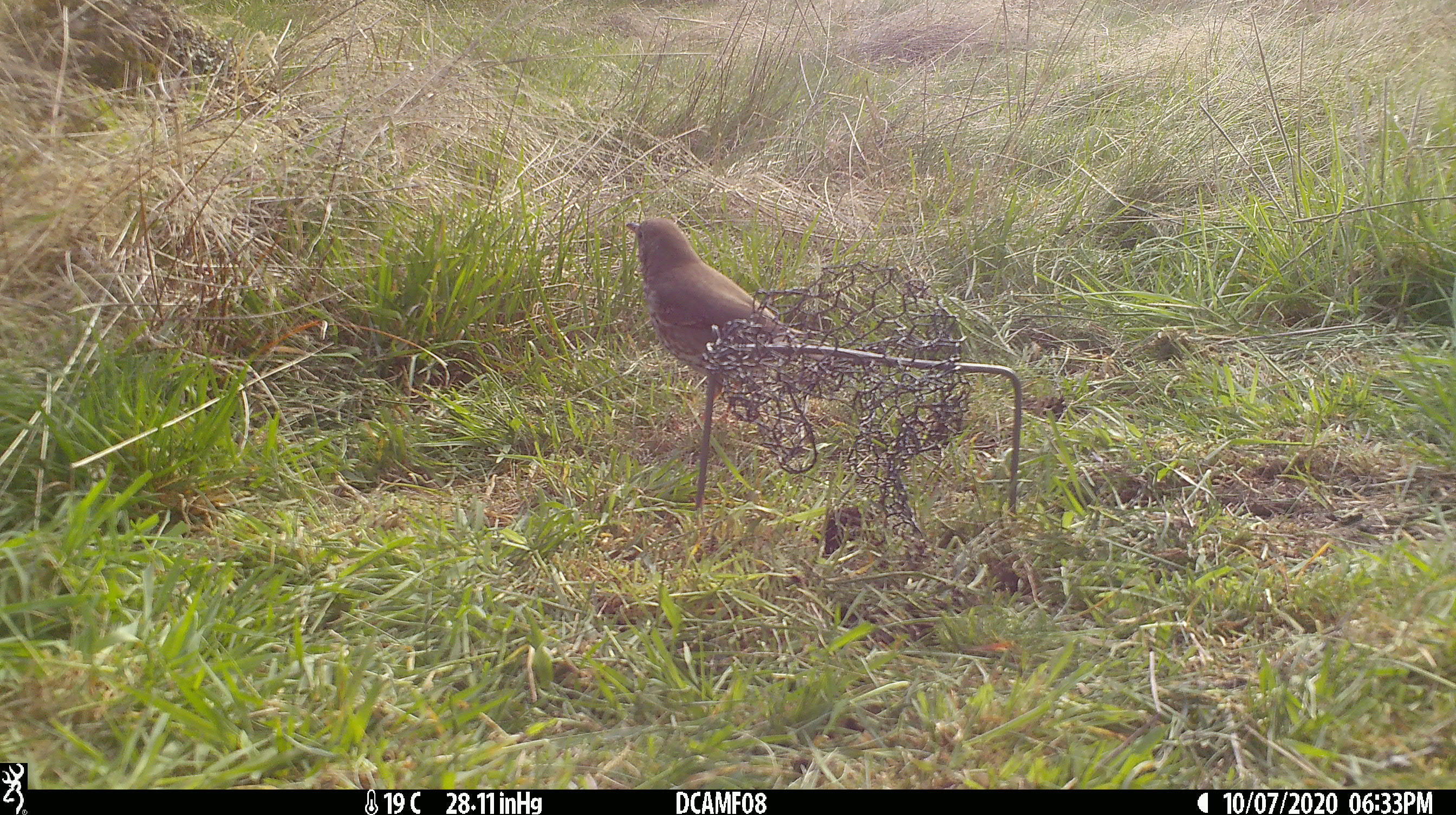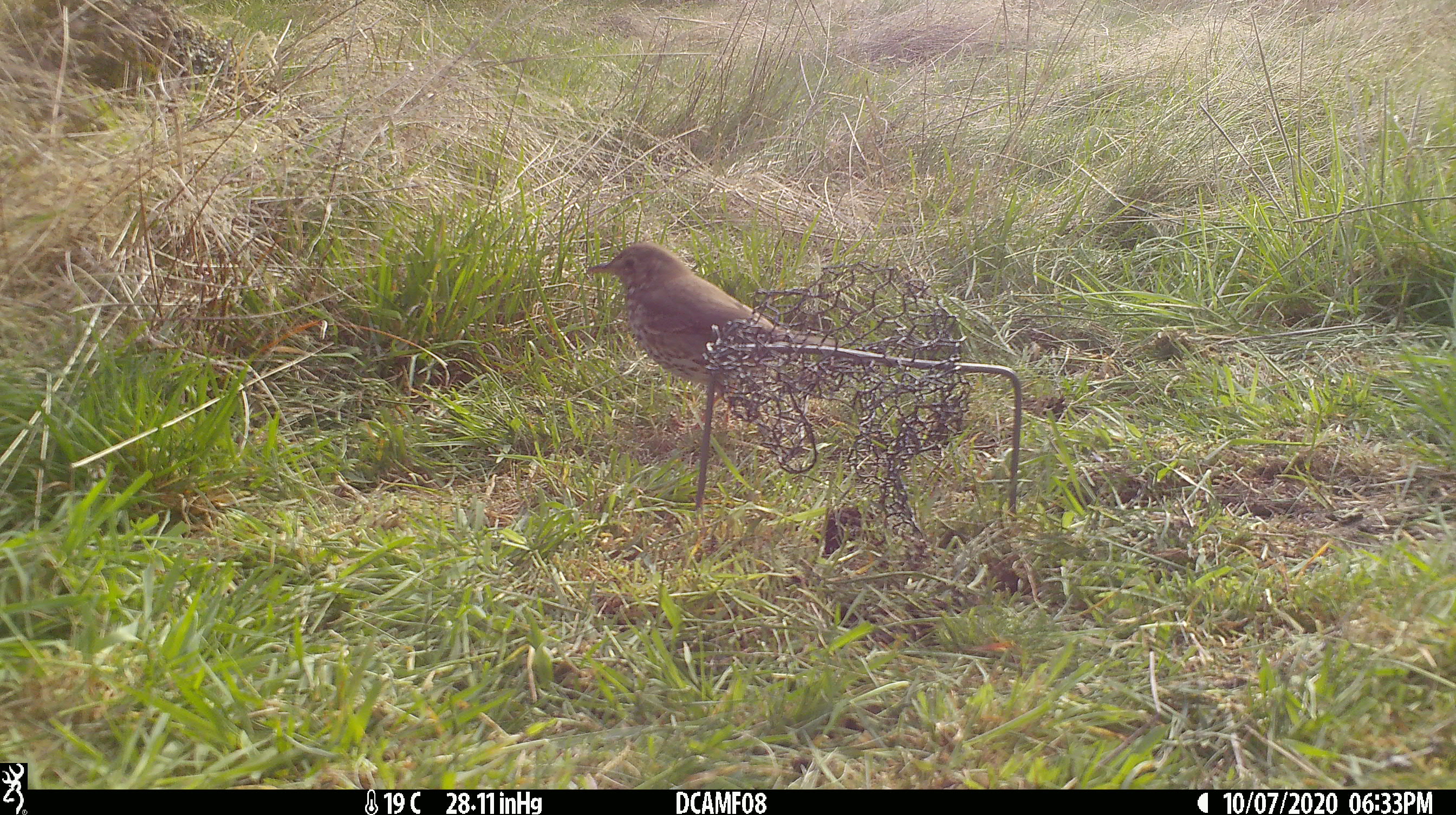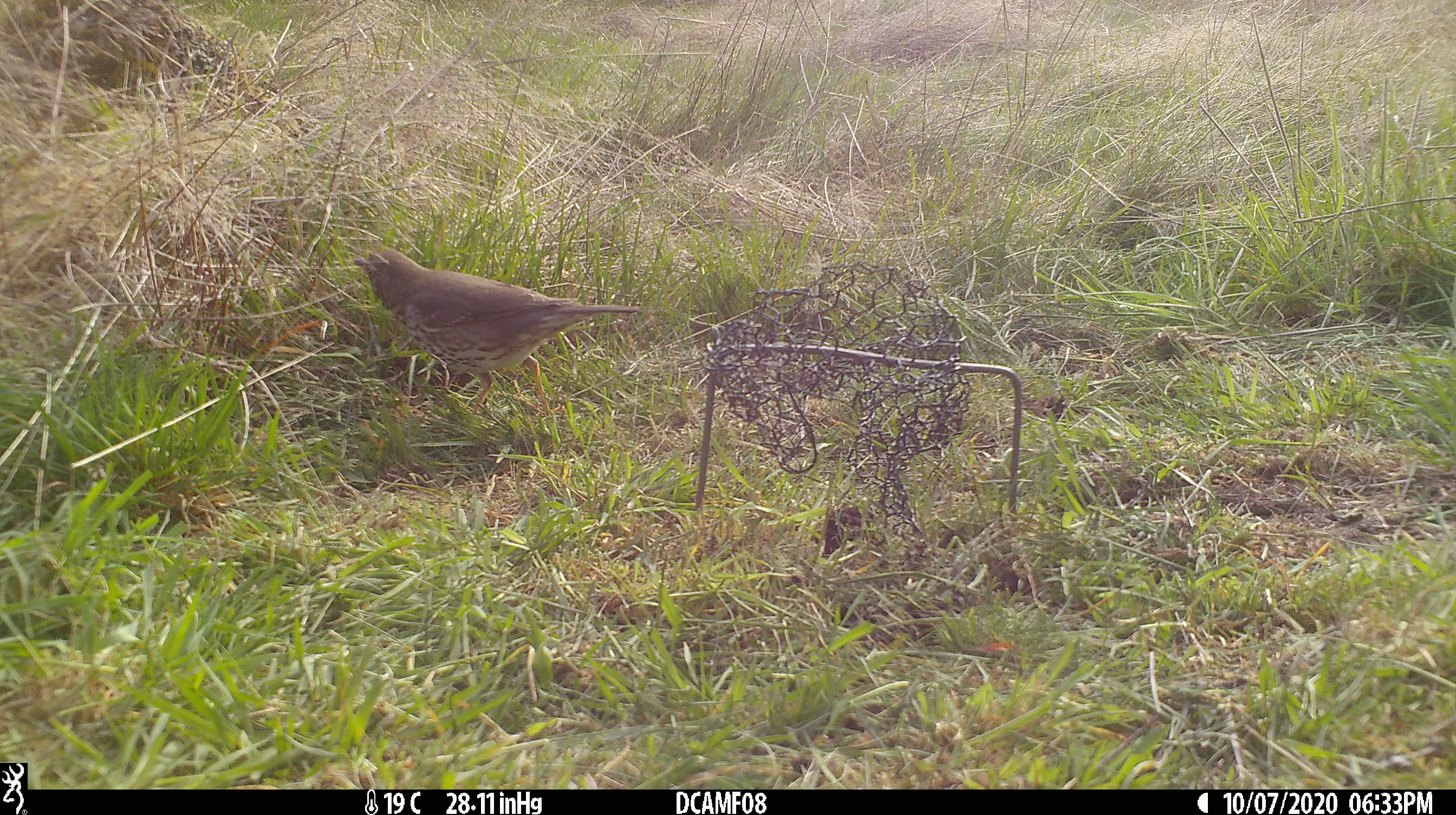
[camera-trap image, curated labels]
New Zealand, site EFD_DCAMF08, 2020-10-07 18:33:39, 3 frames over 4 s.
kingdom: Animalia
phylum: Chordata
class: Aves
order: Passeriformes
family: Turdidae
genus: Turdus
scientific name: Turdus philomelos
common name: song thrush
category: thrush